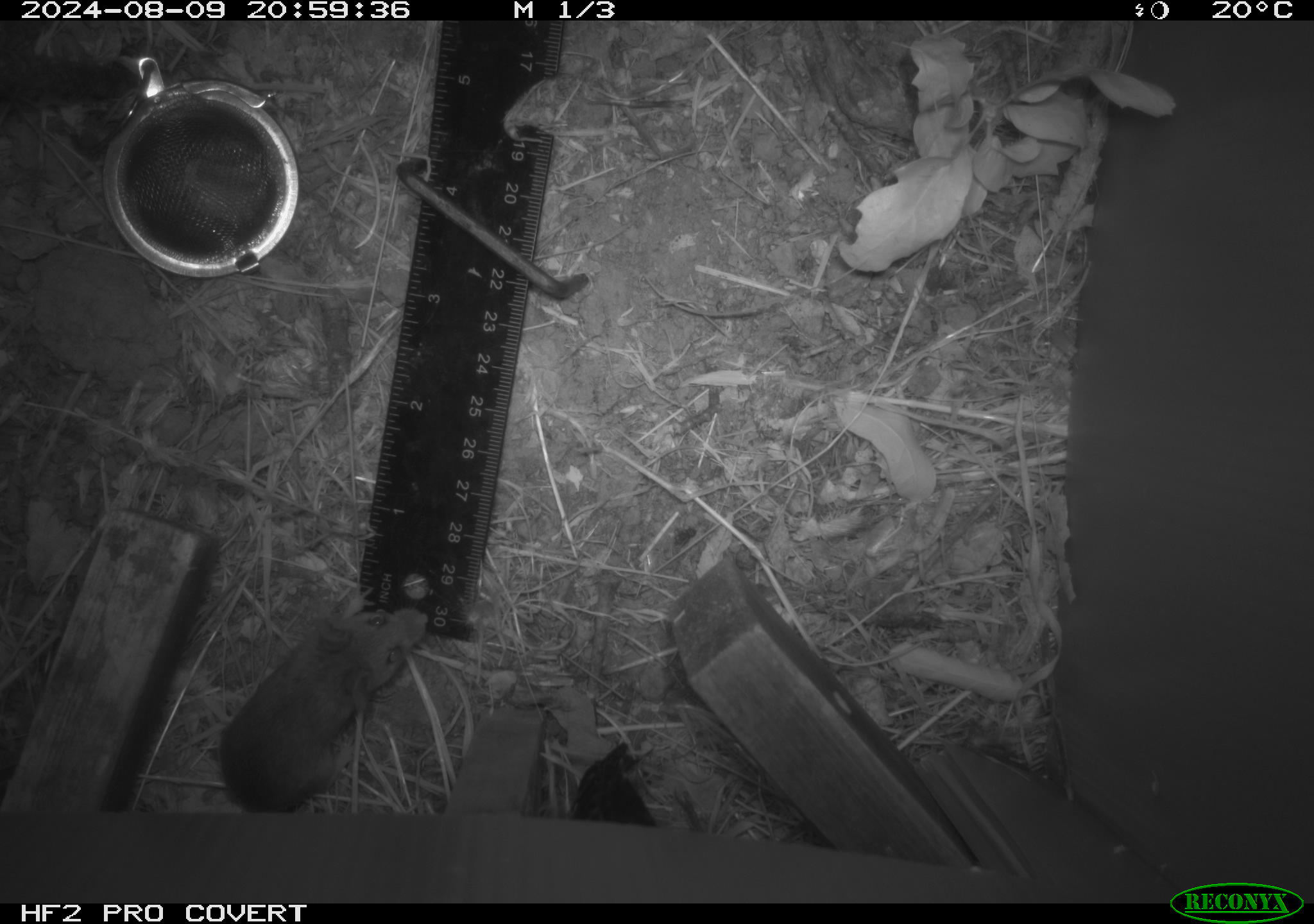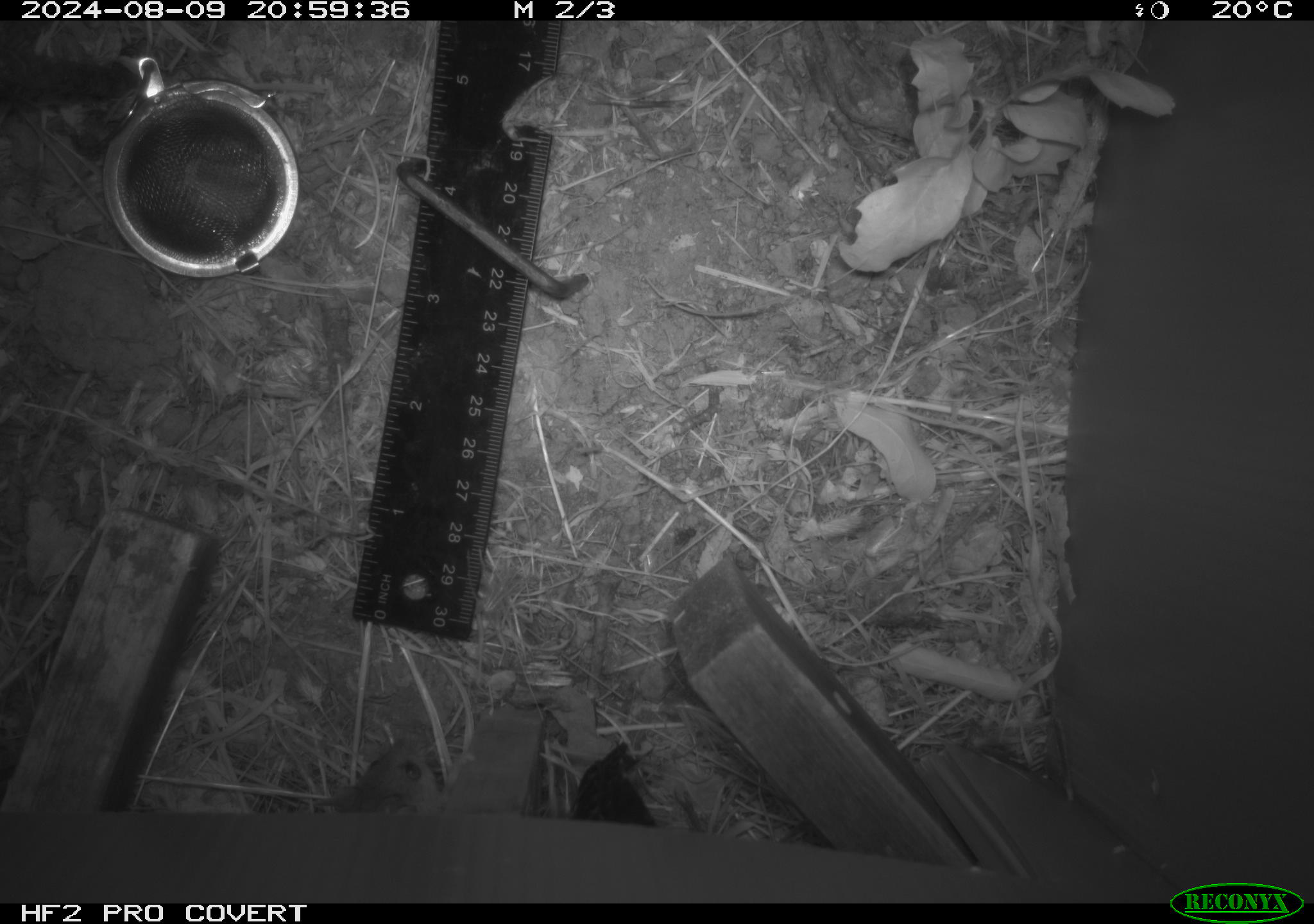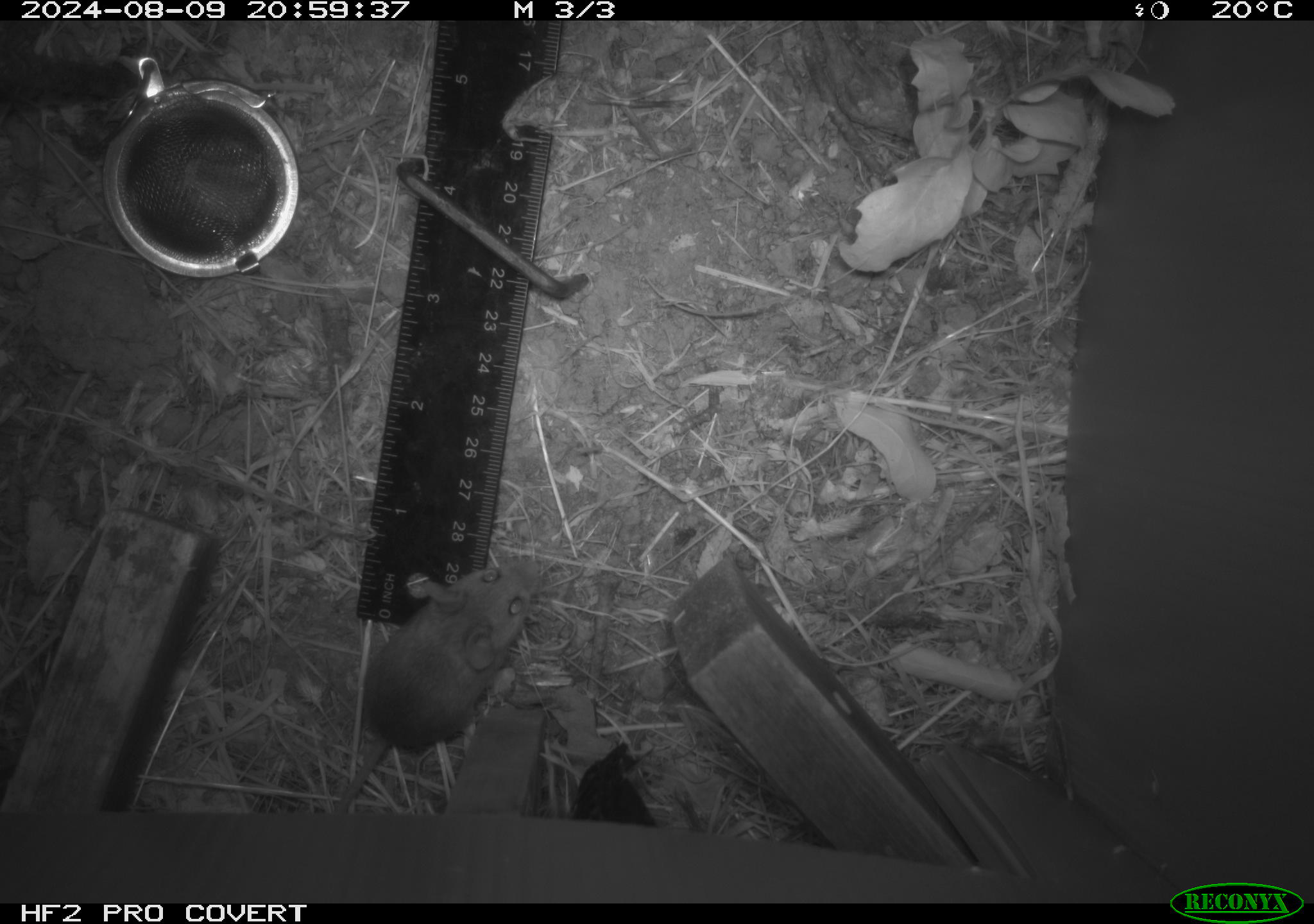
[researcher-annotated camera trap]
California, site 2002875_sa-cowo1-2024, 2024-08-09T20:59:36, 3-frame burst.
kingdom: Animalia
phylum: Chordata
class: Mammalia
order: Rodentia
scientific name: Rodentia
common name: mouse species